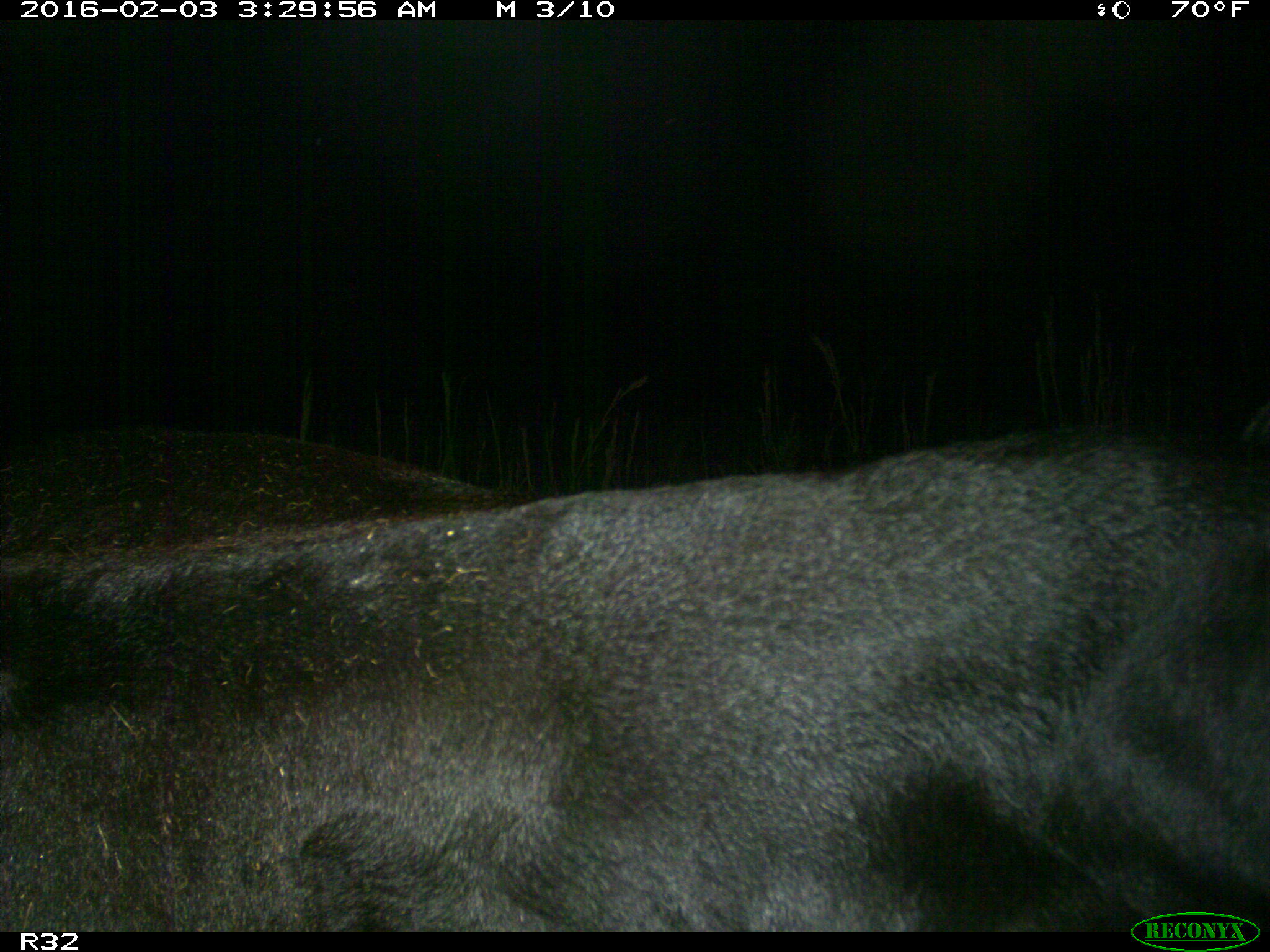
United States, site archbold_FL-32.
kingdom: Animalia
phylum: Chordata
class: Mammalia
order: Artiodactyla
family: Bovidae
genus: Bos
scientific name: Bos taurus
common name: domestic cow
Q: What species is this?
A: Bos taurus (domestic cow).